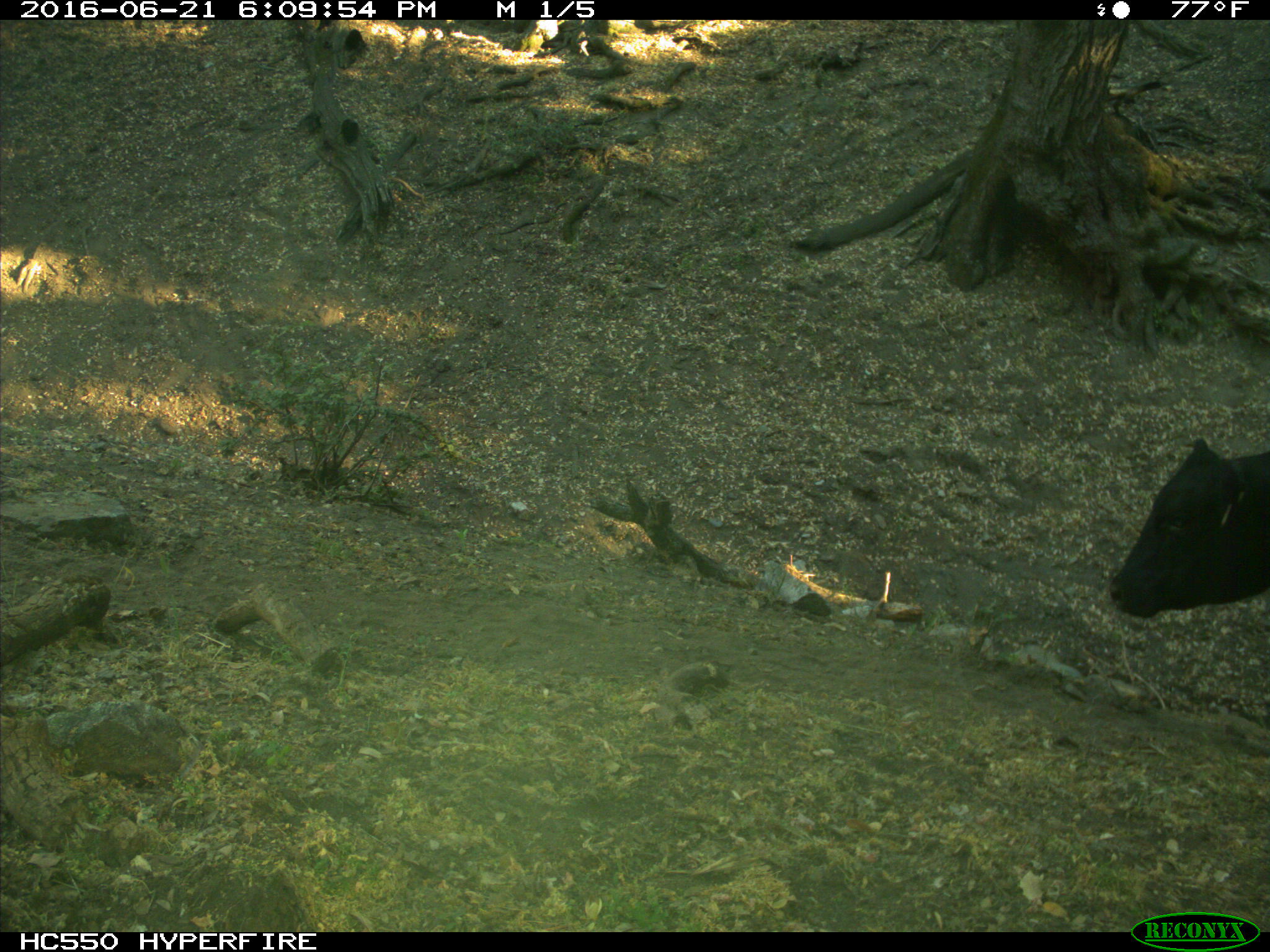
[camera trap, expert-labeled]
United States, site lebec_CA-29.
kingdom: Animalia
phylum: Chordata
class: Mammalia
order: Artiodactyla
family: Bovidae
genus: Bos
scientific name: Bos taurus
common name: domestic cow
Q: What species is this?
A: Bos taurus (domestic cow).